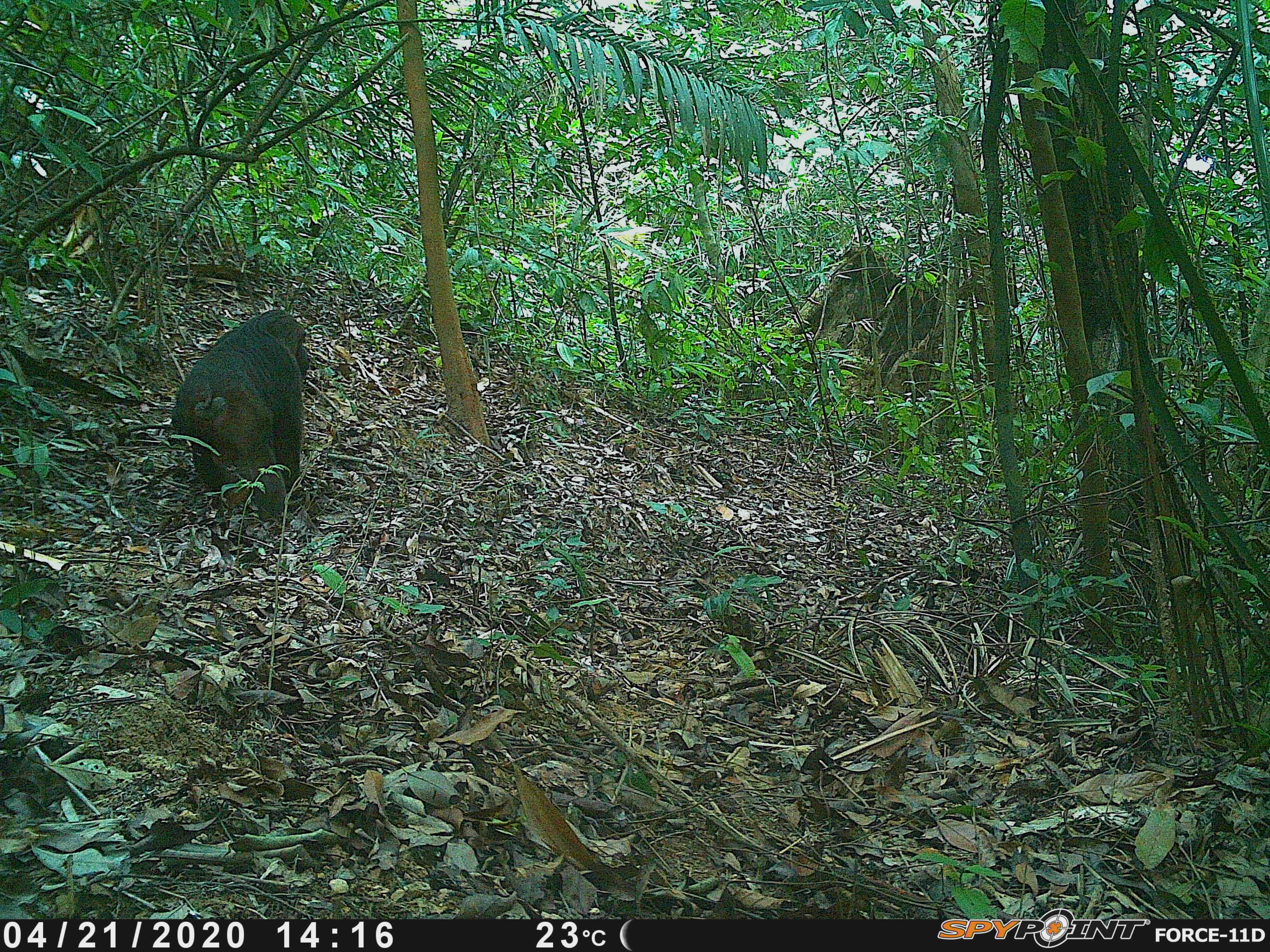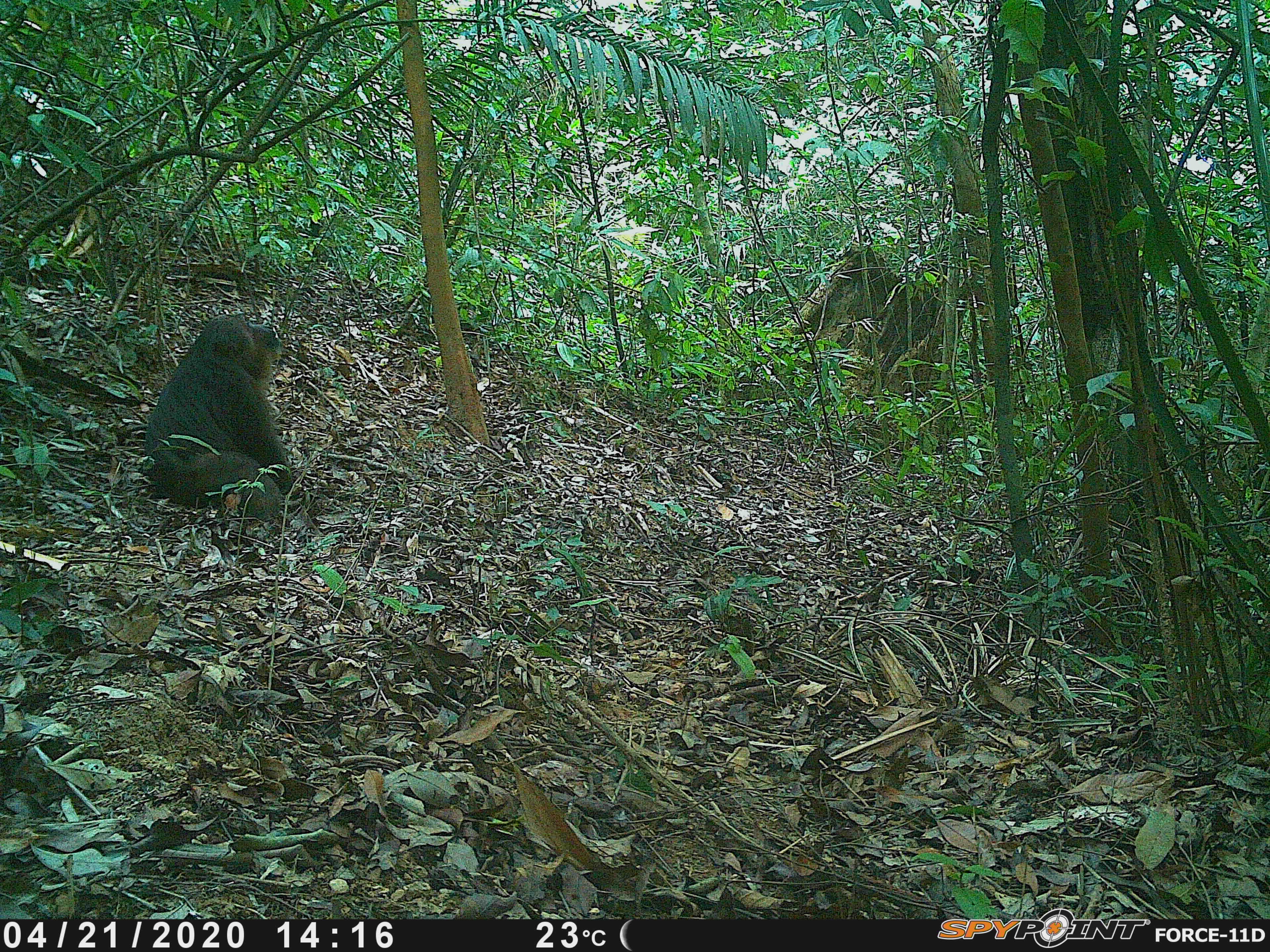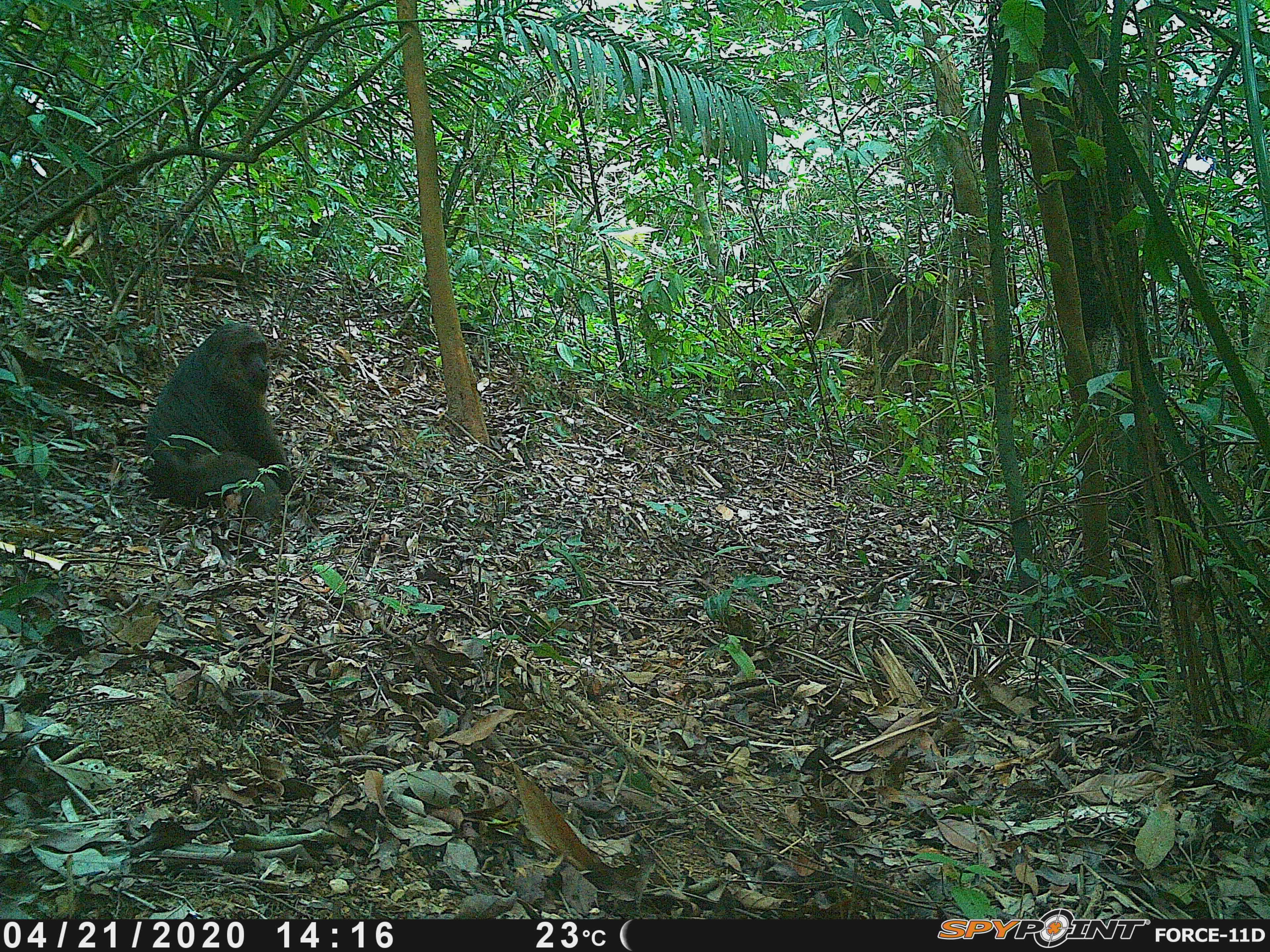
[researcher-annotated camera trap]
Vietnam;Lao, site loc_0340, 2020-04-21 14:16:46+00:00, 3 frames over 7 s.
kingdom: Animalia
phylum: Chordata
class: Mammalia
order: Primates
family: Cercopithecidae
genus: Macaca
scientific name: Macaca arctoides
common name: stump-tailed macaque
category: stump tailed macaque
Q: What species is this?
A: Stump tailed macaque (stump-tailed macaque) (Macaca arctoides).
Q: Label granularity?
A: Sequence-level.